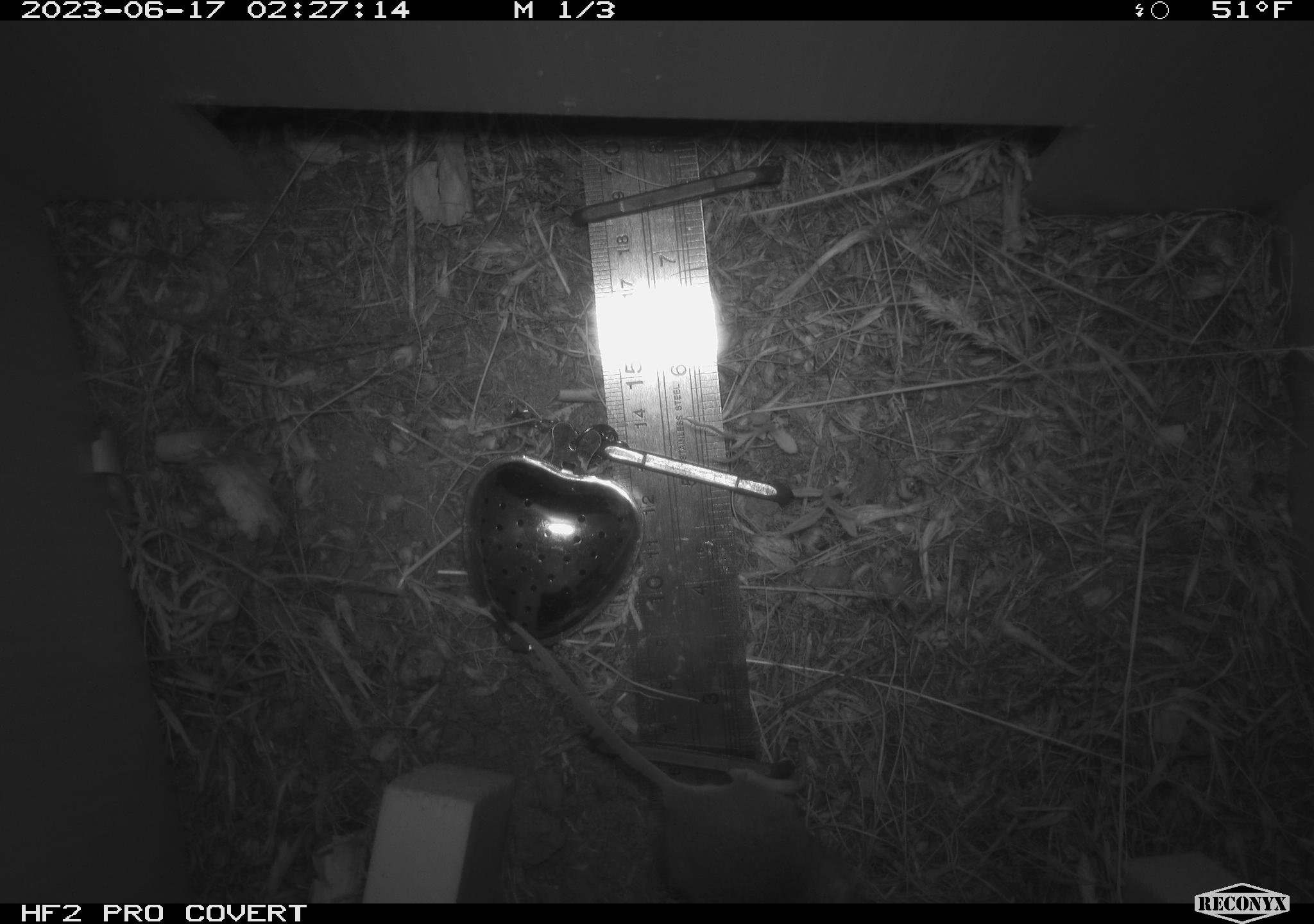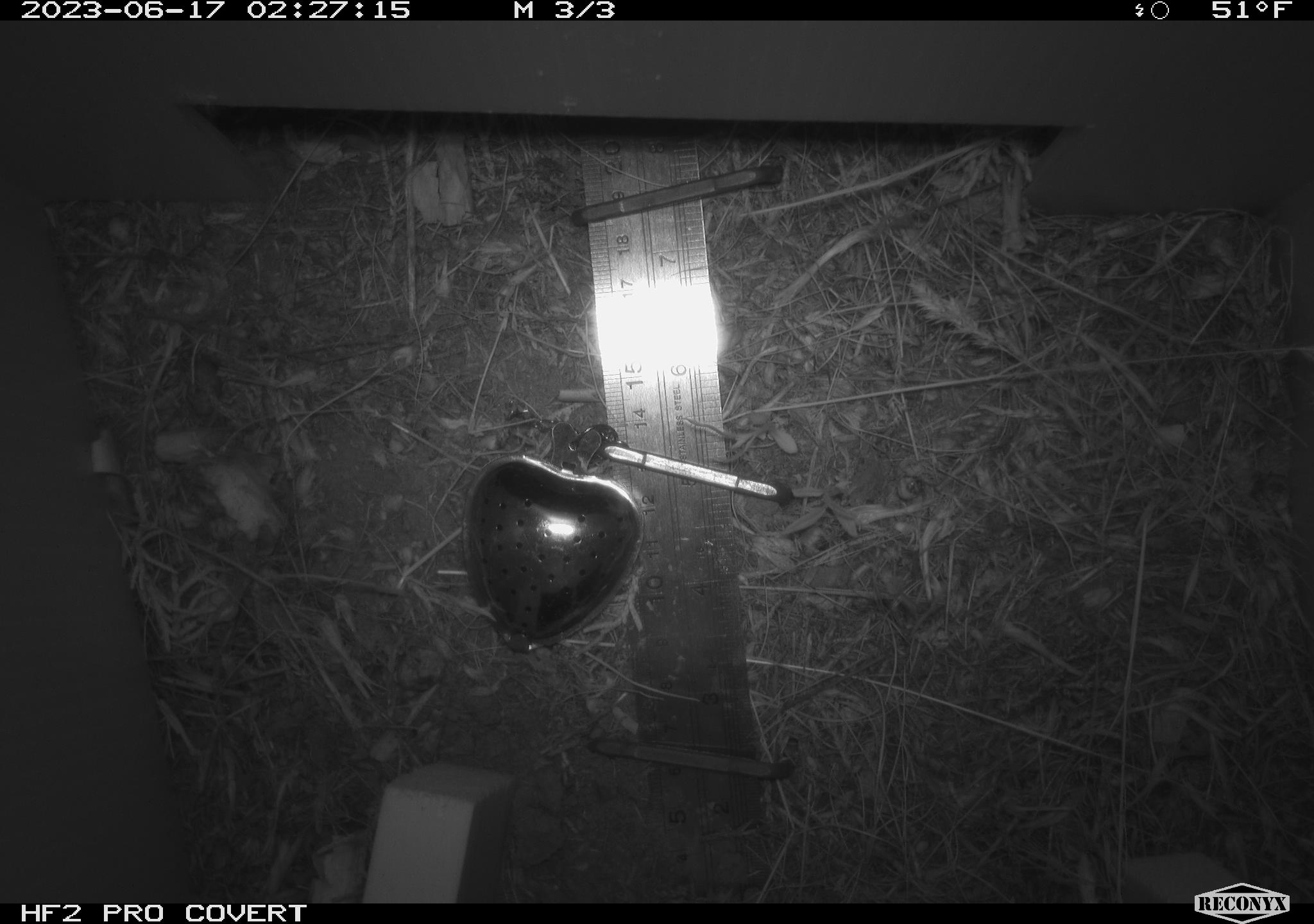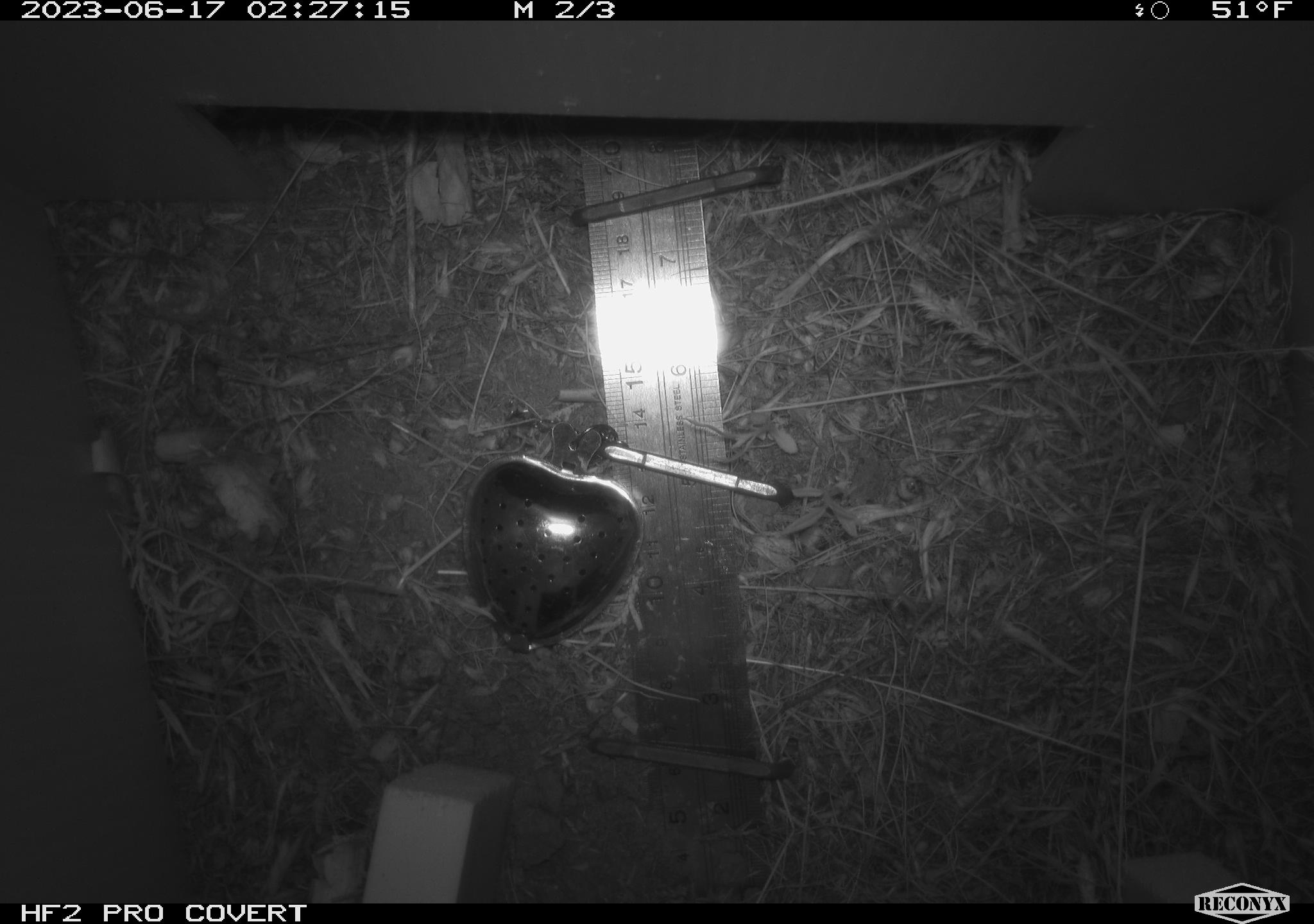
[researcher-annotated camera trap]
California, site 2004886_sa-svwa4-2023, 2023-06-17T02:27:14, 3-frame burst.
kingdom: Animalia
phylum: Chordata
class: Mammalia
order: Rodentia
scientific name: Rodentia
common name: mouse species